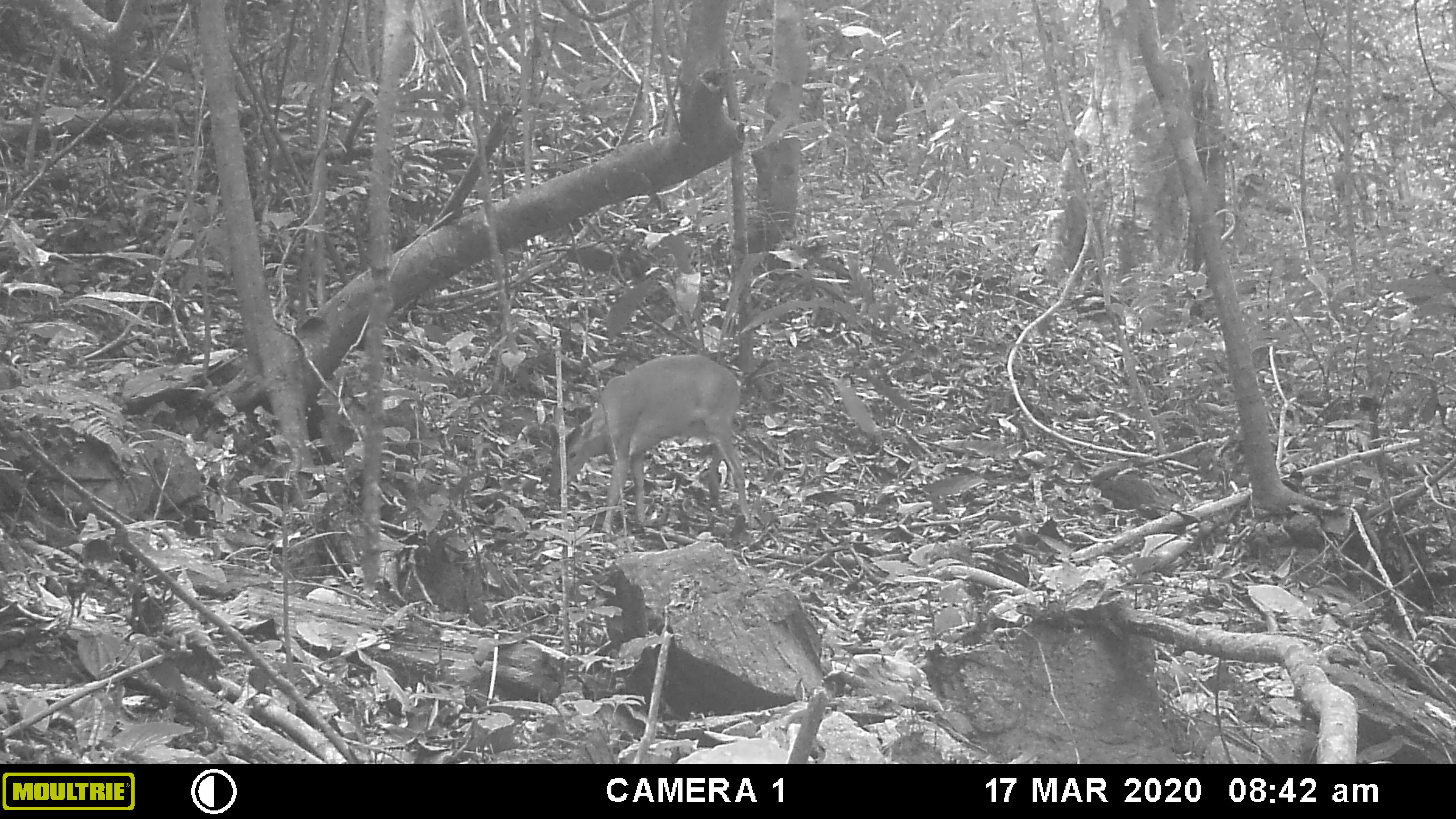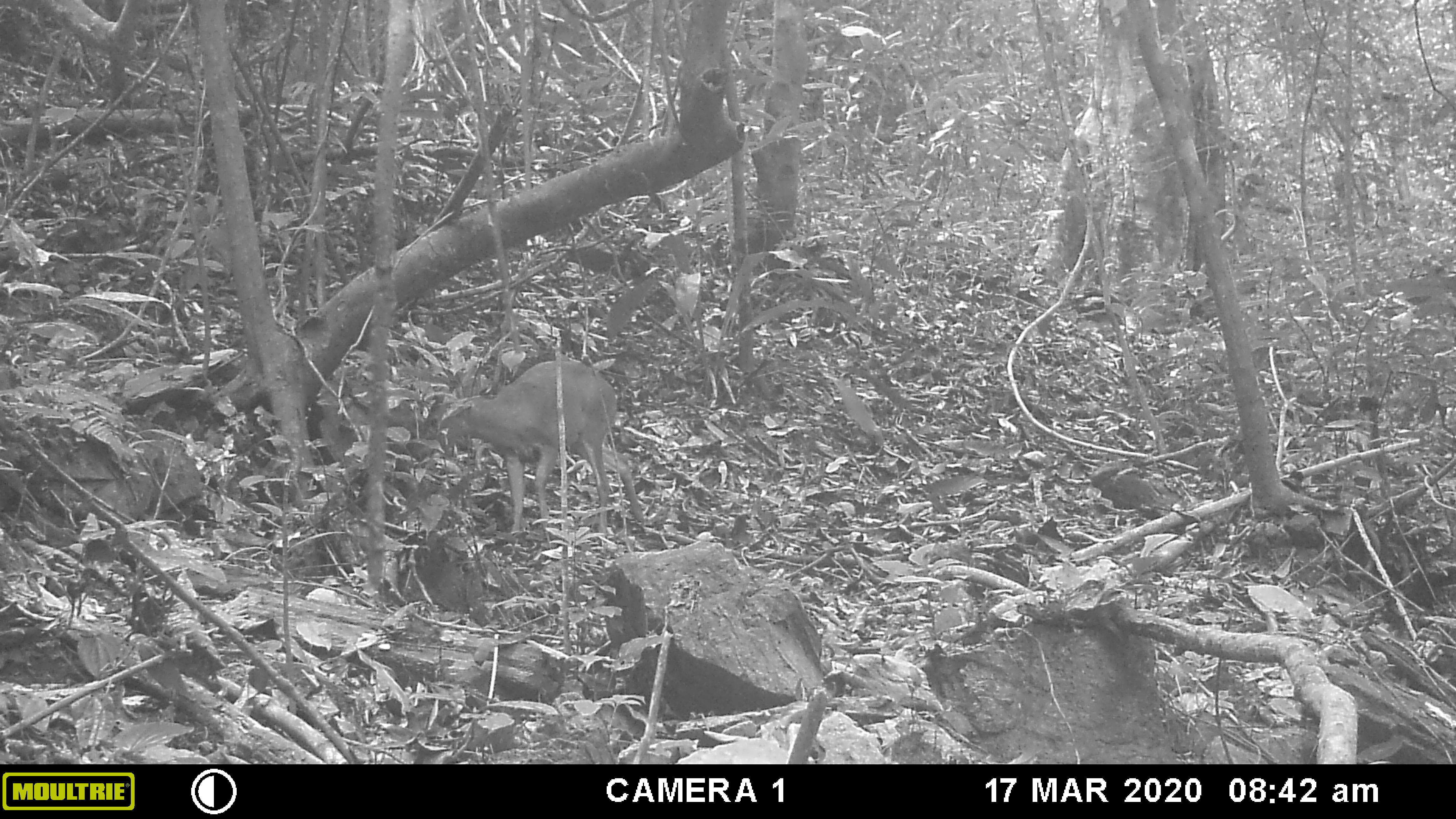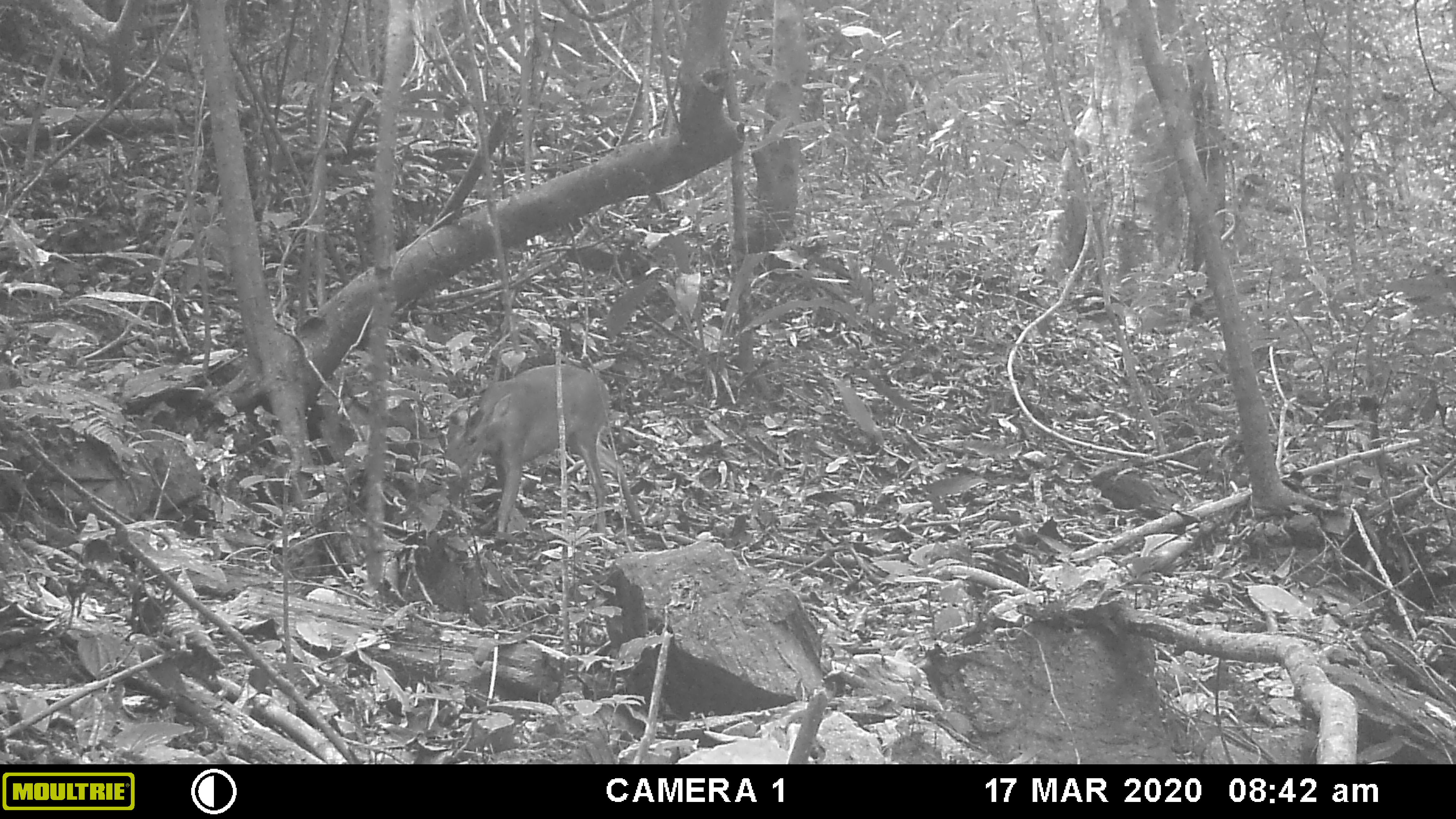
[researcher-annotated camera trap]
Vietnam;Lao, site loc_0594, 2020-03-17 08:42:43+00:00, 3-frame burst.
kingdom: Animalia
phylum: Chordata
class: Mammalia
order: Artiodactyla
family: Cervidae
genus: Muntiacus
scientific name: Muntiacus muntjak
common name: red muntjac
Red muntjac (Muntiacus muntjak). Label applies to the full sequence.